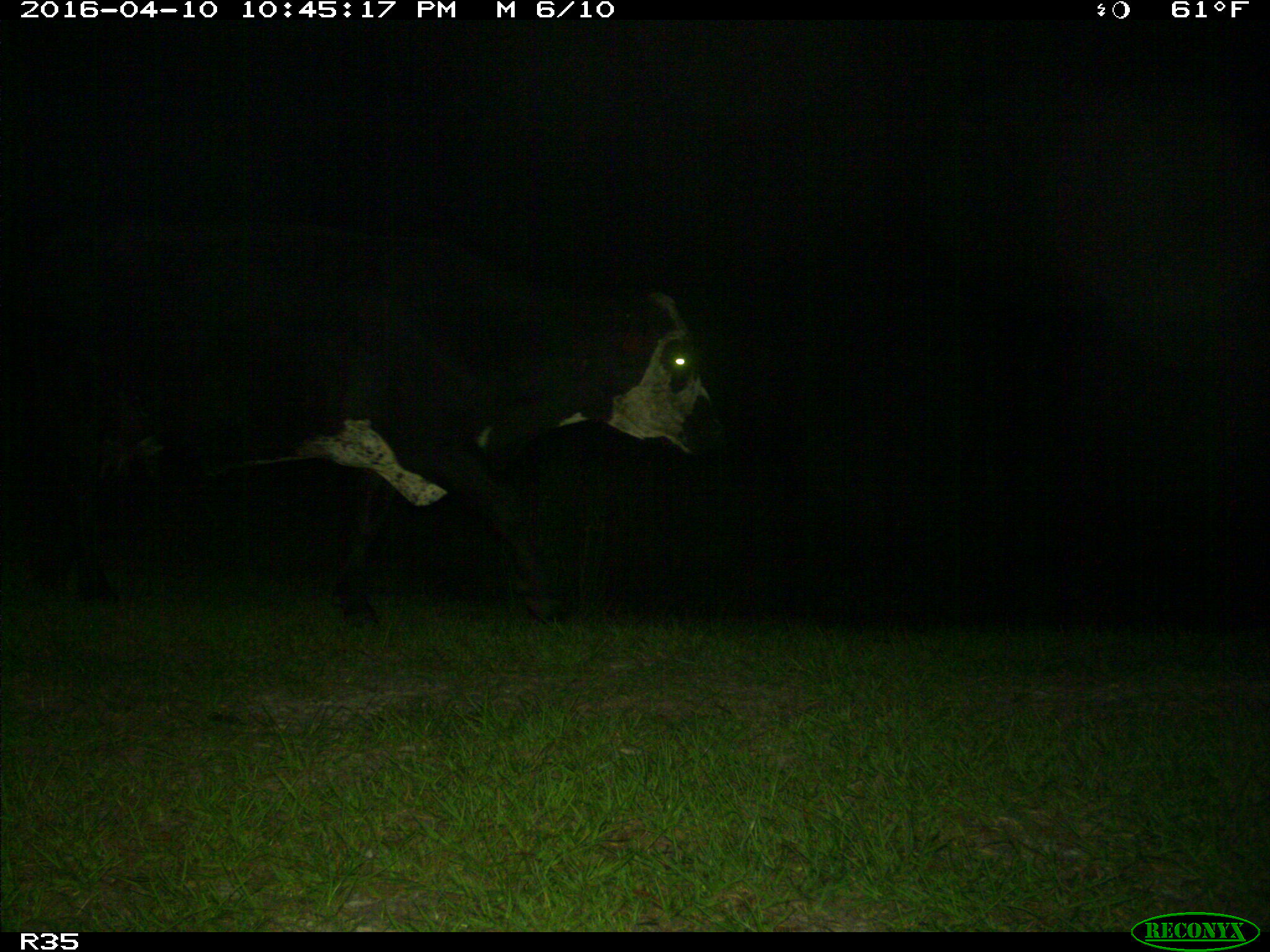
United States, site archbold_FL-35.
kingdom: Animalia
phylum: Chordata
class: Mammalia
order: Artiodactyla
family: Bovidae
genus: Bos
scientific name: Bos taurus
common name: domestic cow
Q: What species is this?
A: Bos taurus (domestic cow).